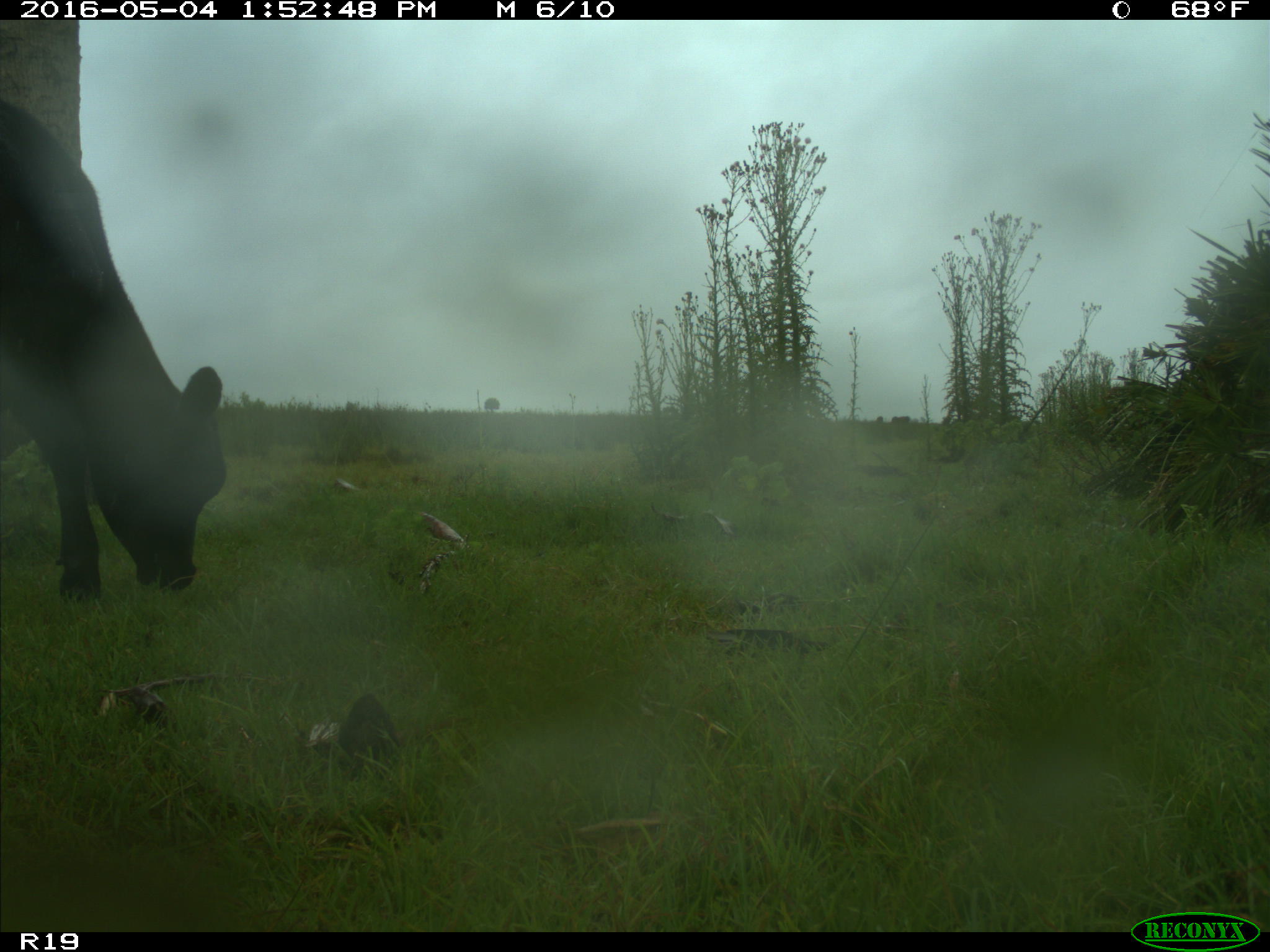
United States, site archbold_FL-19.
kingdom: Animalia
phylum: Chordata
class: Mammalia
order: Artiodactyla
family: Bovidae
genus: Bos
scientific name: Bos taurus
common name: domestic cow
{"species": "Bos taurus (domestic cow)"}